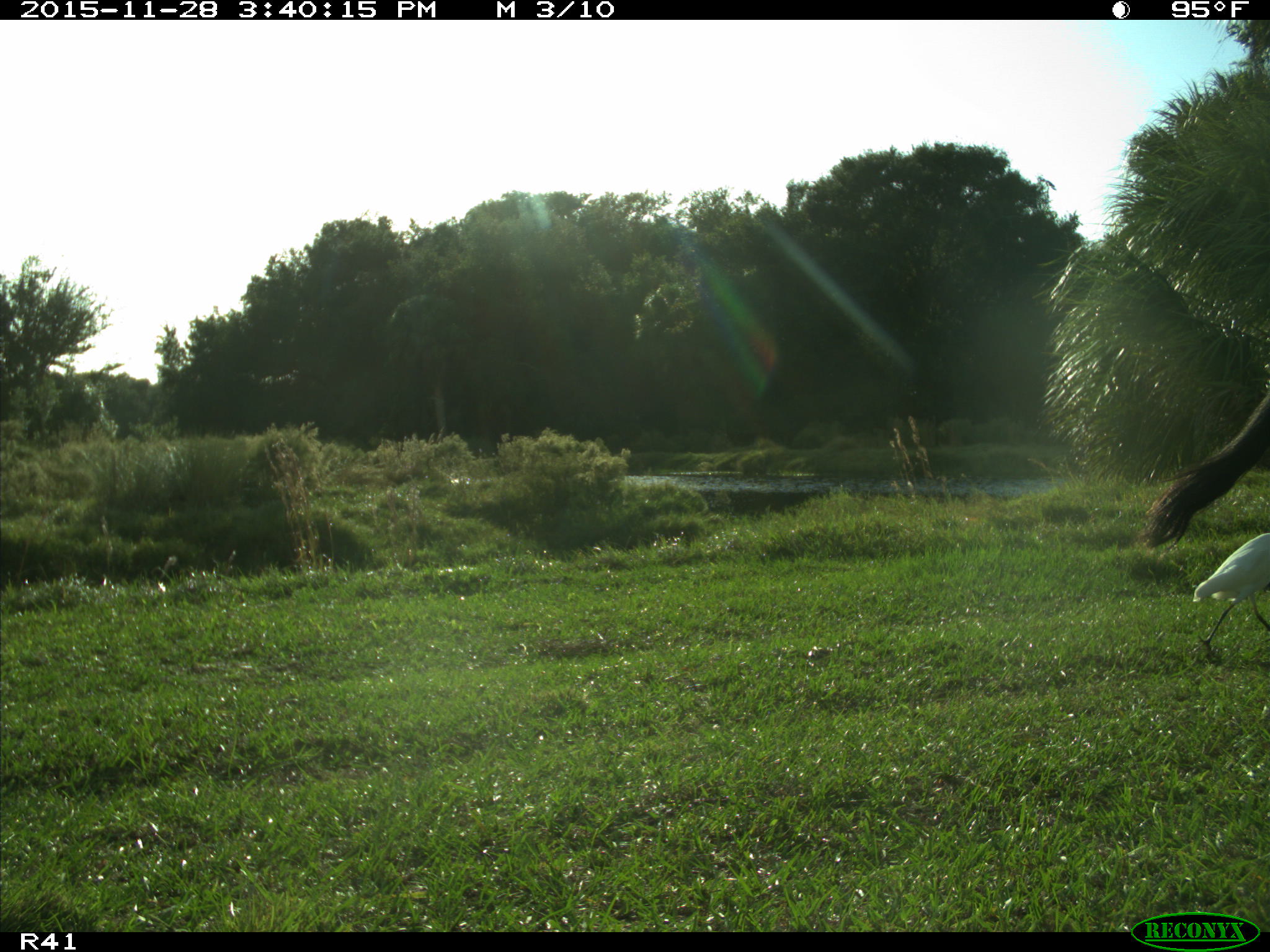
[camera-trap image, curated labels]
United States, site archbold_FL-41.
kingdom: Animalia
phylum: Chordata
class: Mammalia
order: Artiodactyla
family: Bovidae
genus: Bos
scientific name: Bos taurus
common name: domestic cow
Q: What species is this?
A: Bos taurus (domestic cow).